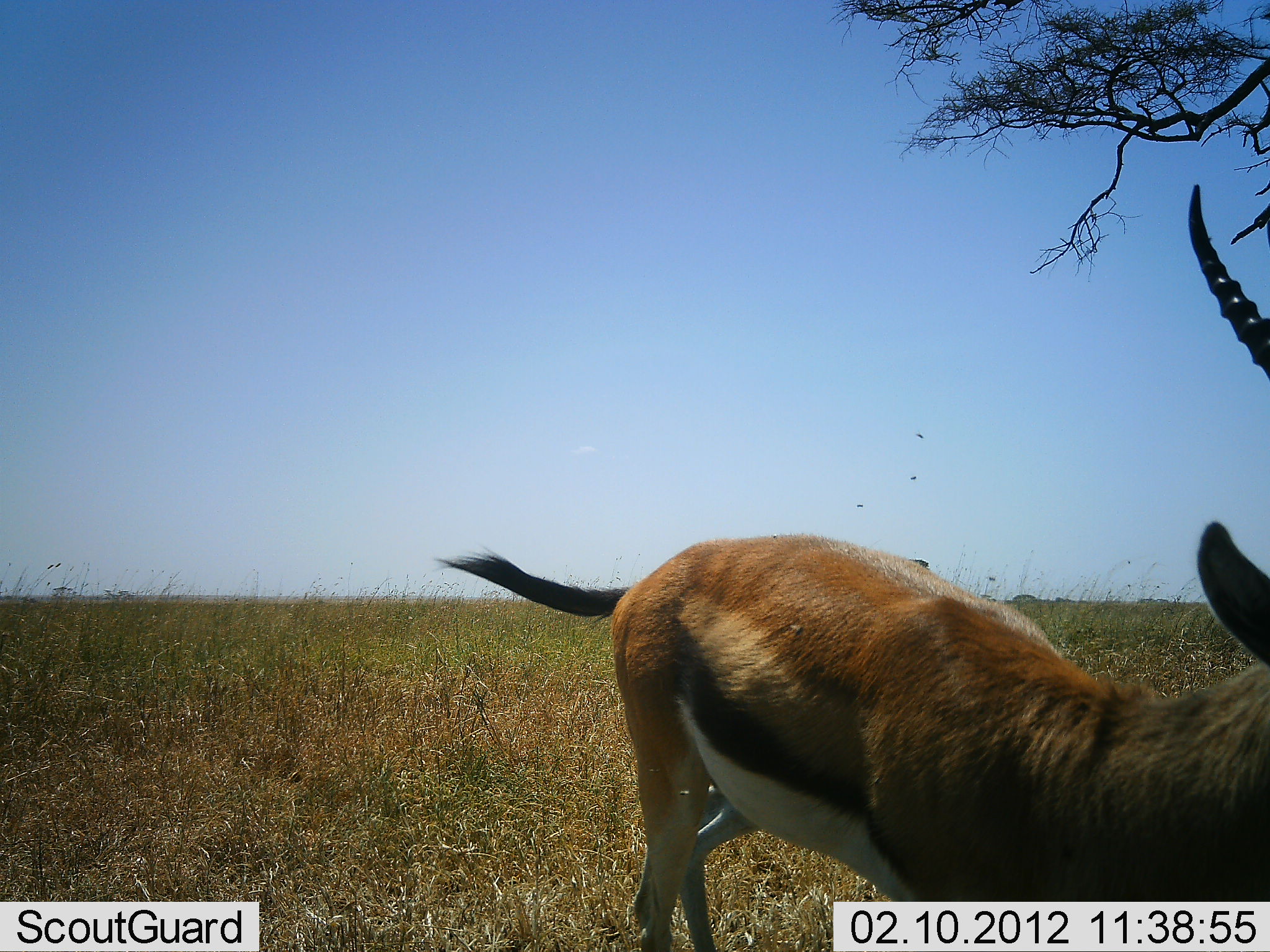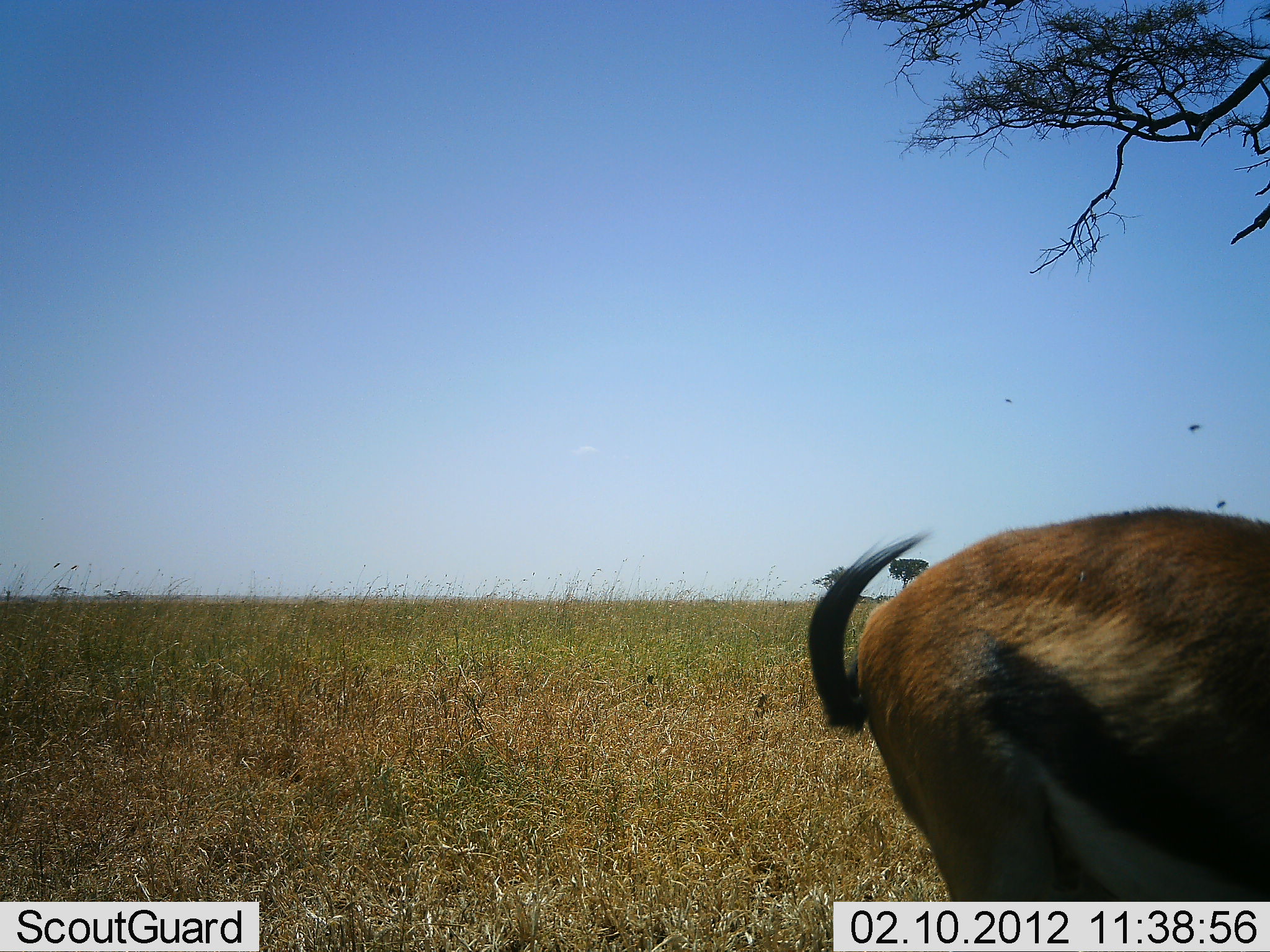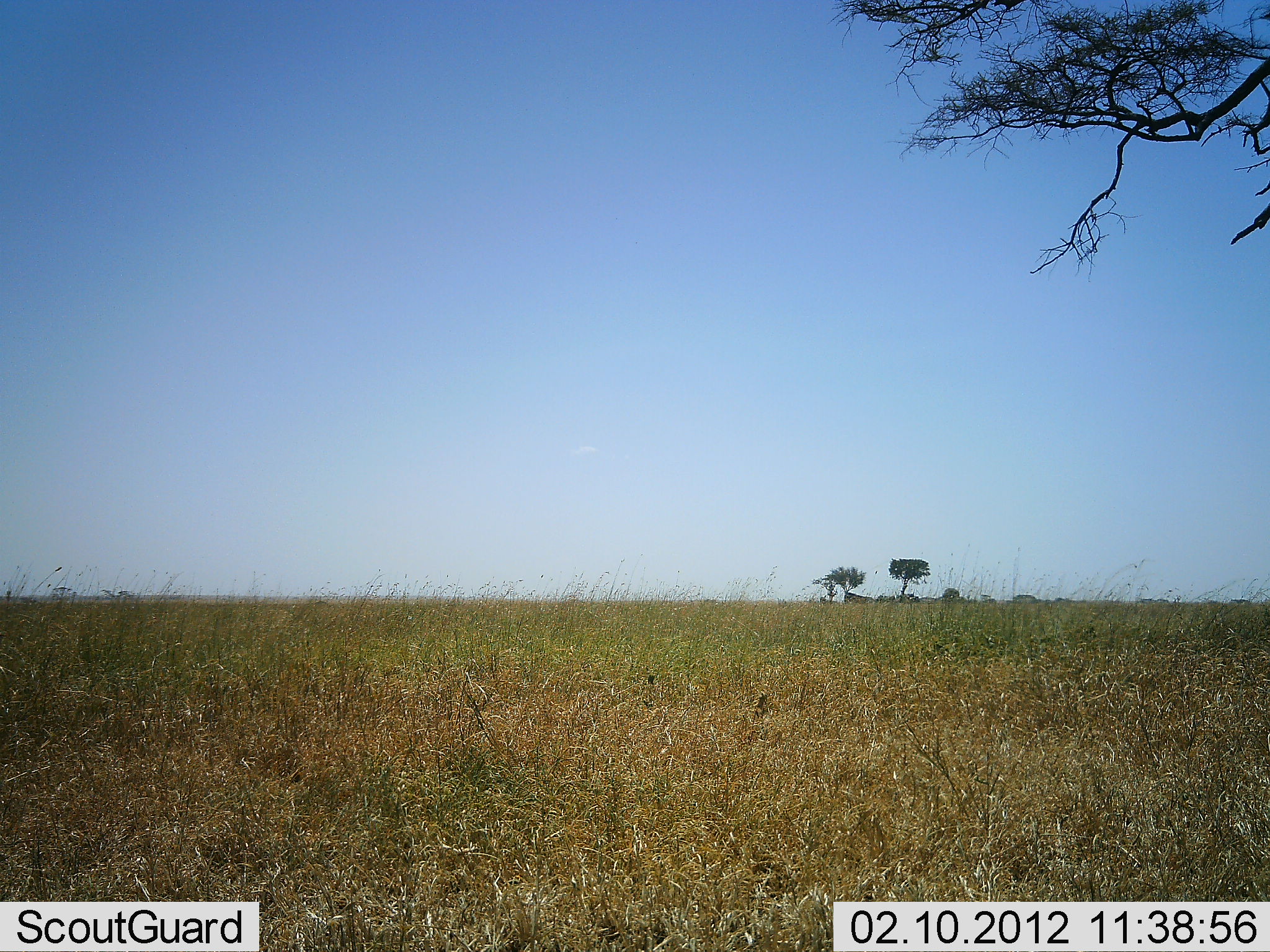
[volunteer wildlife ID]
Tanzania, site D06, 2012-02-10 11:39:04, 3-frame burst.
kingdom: Animalia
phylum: Chordata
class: Mammalia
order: Artiodactyla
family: Bovidae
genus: Eudorcas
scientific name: Eudorcas thomsonii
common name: thomson's gazelle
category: gazellethomsons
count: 1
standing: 17%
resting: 0%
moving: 83%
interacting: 0%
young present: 0%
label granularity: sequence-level